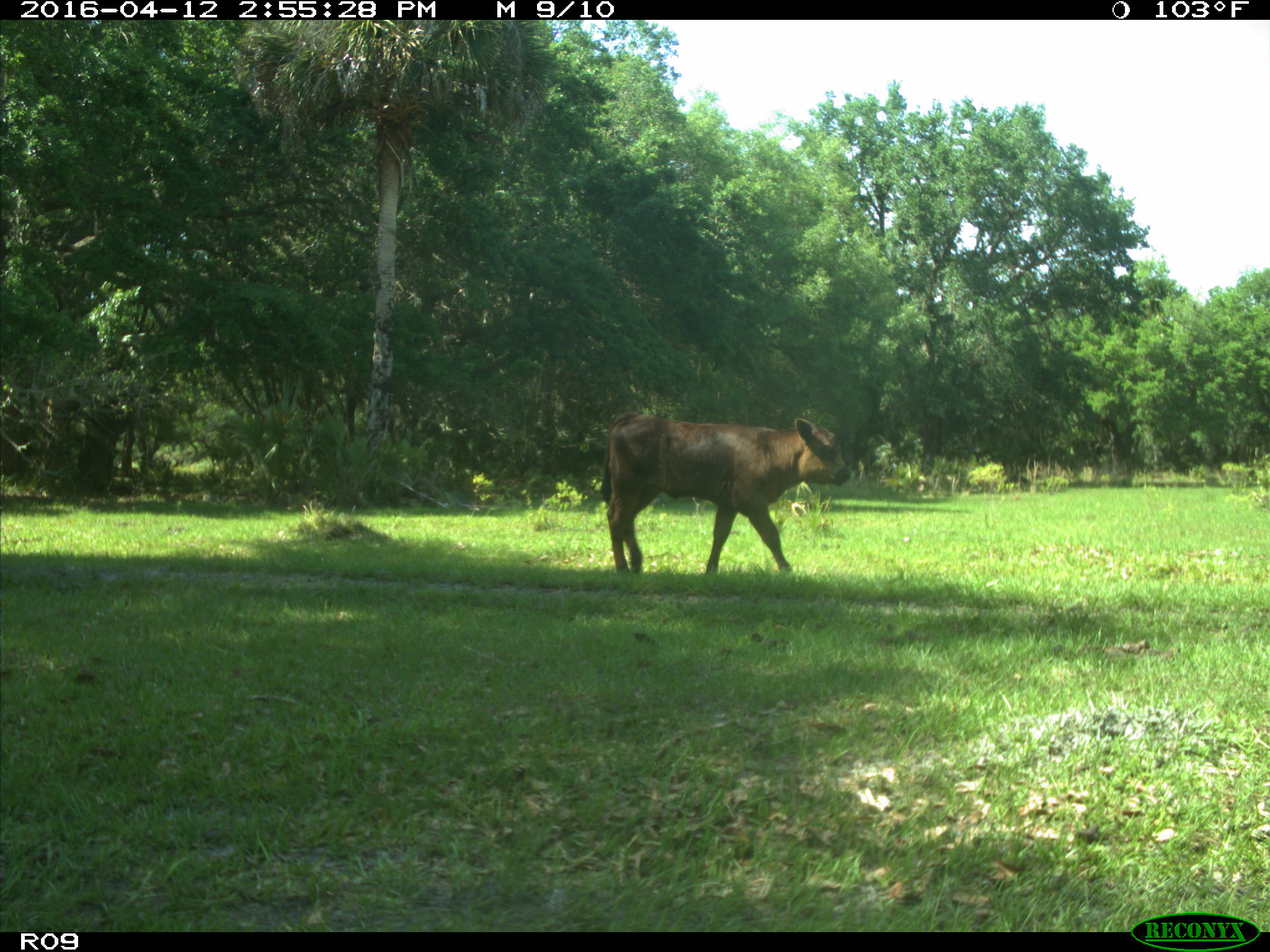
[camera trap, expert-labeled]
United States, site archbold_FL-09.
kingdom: Animalia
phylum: Chordata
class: Mammalia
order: Artiodactyla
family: Bovidae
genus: Bos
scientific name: Bos taurus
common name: domestic cow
Bos taurus (domestic cow).